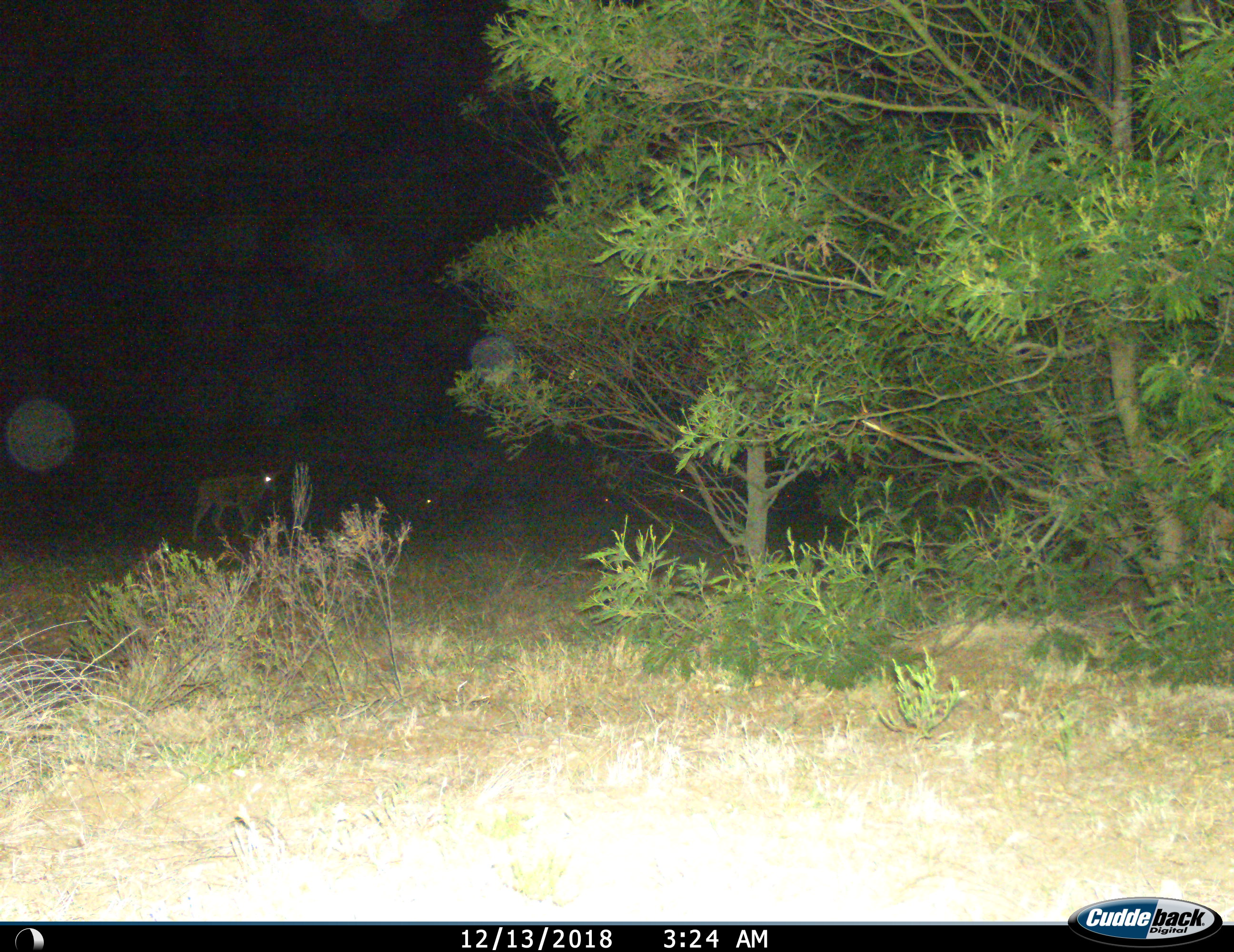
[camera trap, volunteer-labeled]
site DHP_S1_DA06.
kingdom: Animalia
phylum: Chordata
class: Mammalia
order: Artiodactyla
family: Bovidae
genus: Tragelaphus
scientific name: Tragelaphus oryx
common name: eland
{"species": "eland (Tragelaphus oryx)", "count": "4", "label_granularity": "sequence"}